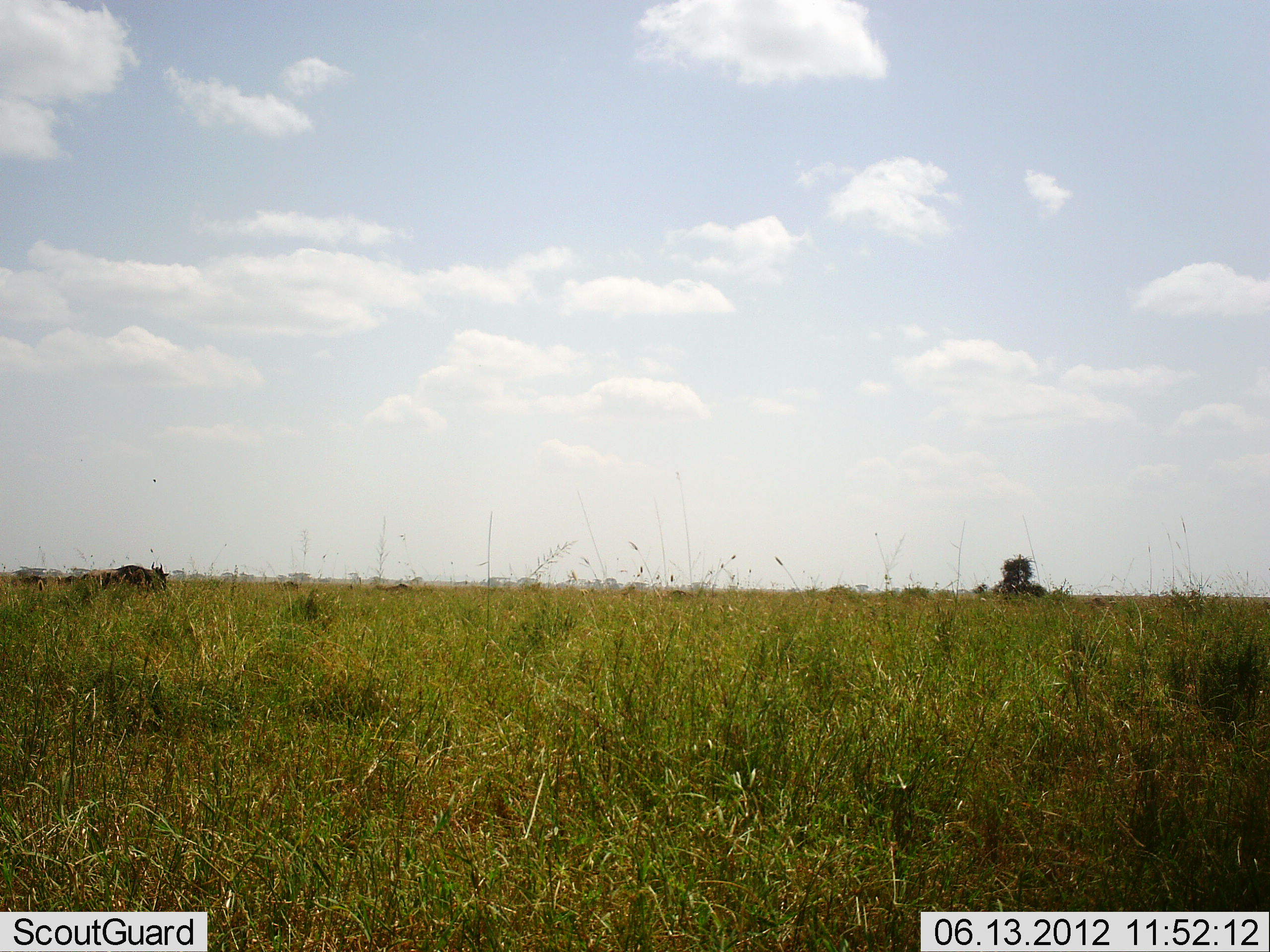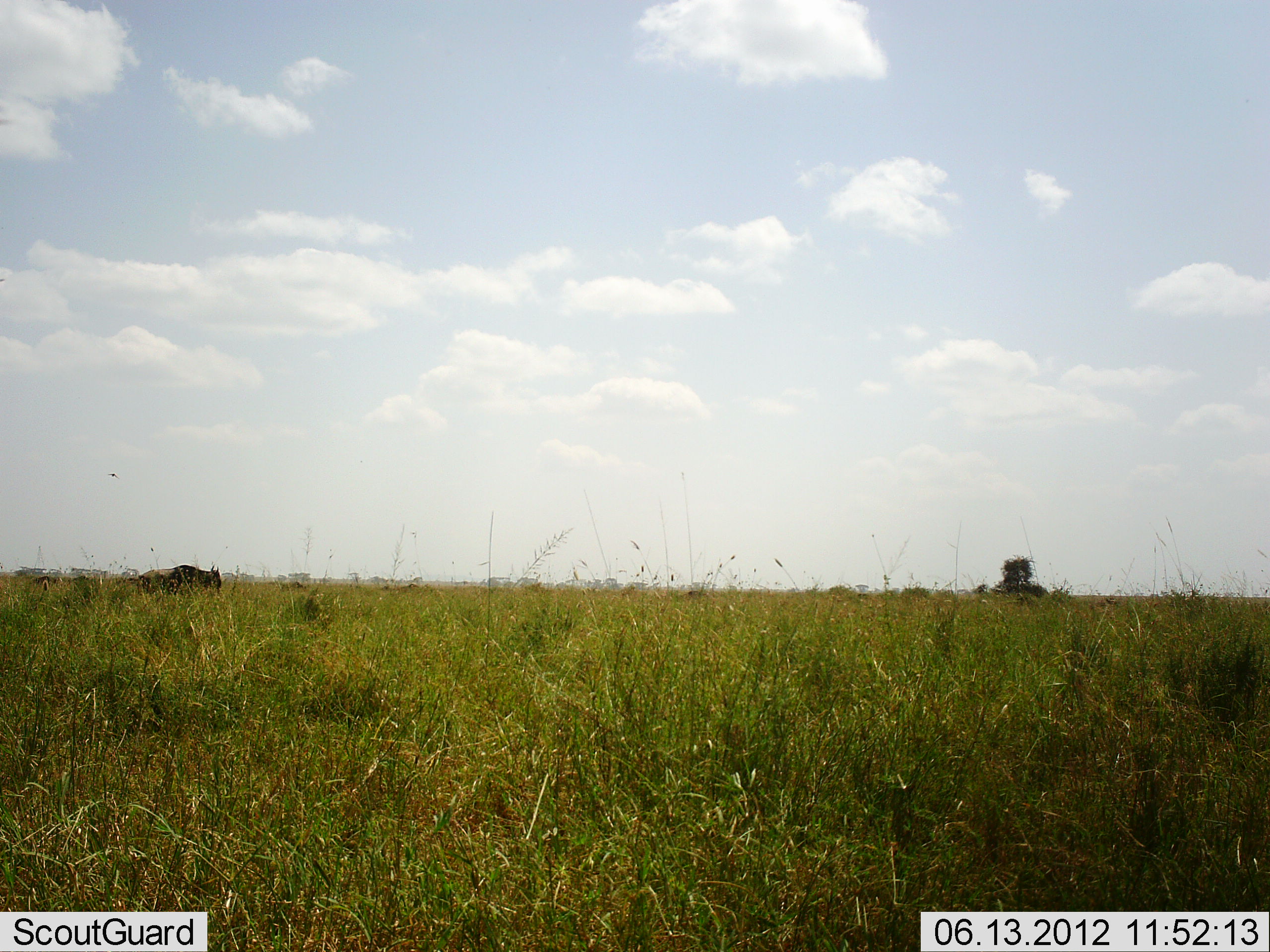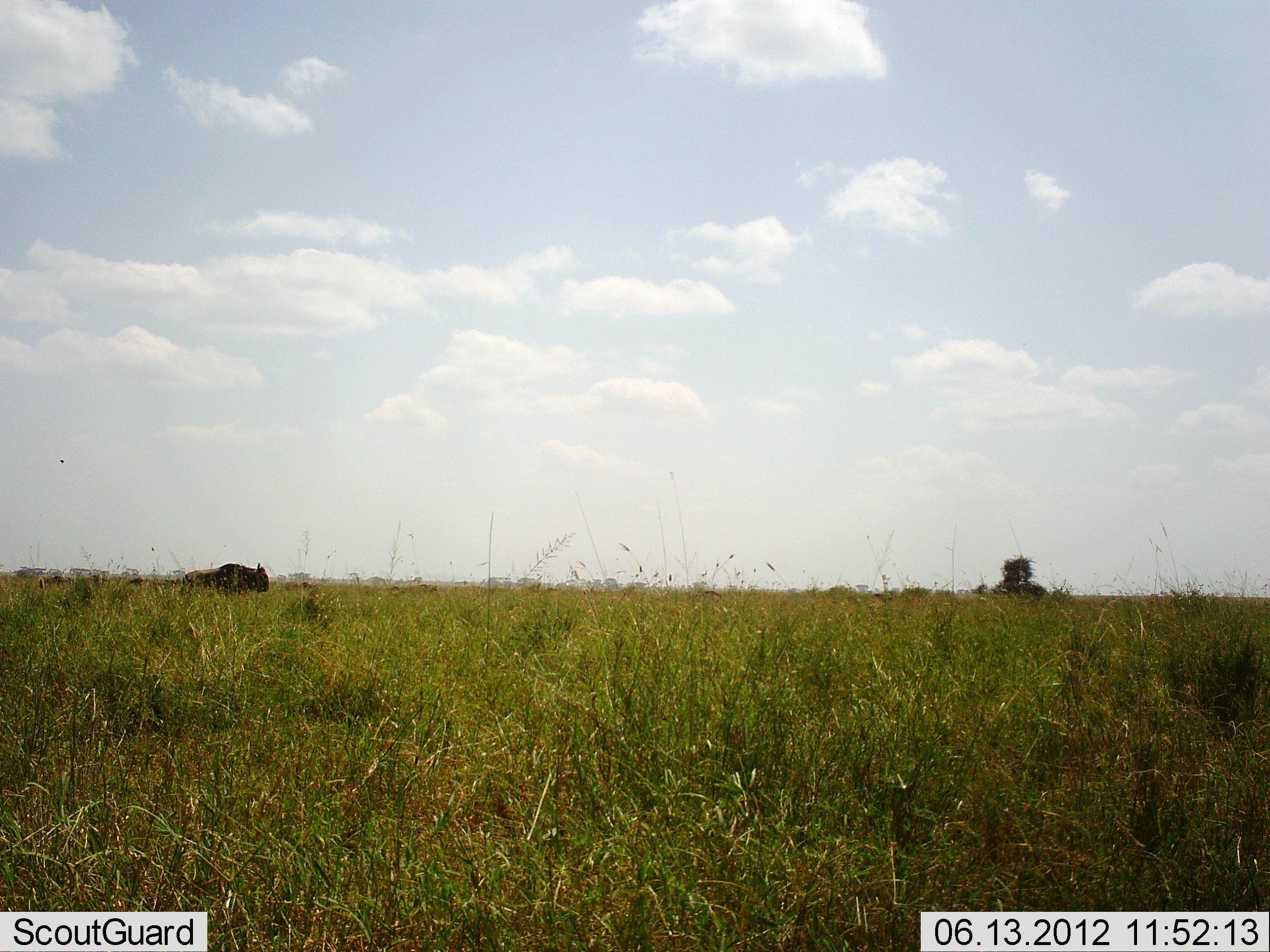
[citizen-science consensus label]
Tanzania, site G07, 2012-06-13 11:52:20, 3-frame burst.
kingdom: Animalia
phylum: Chordata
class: Mammalia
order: Artiodactyla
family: Bovidae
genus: Connochaetes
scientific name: Connochaetes taurinus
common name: blue wildebeest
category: wildebeest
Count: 4.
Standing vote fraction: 20%.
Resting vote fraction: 0%.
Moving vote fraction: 80%.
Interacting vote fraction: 0%.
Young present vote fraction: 10%.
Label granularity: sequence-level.